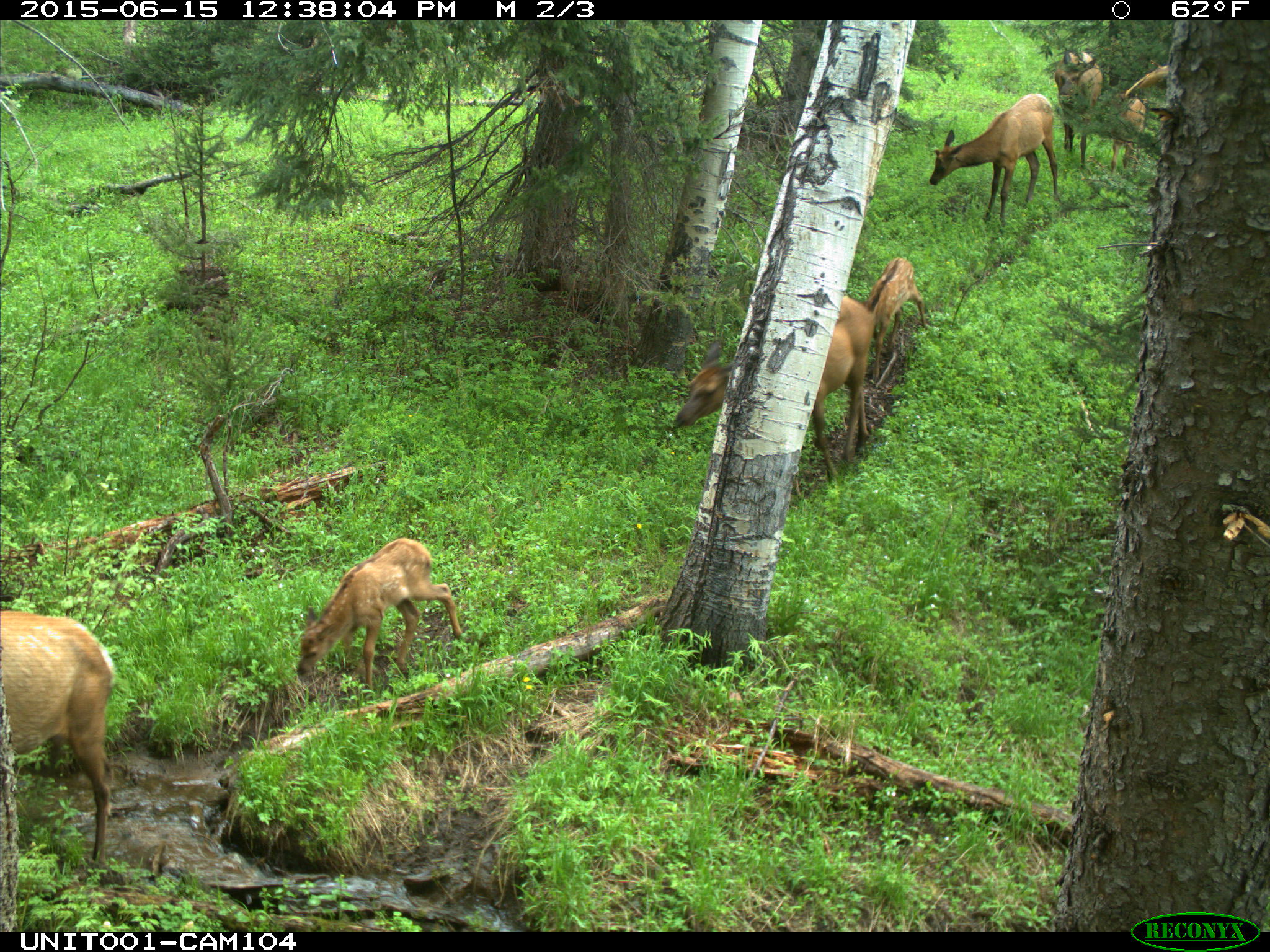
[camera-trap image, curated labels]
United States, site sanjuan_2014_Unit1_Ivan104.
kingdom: Animalia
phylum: Chordata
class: Mammalia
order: Artiodactyla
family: Cervidae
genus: Cervus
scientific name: Cervus elaphus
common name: red deer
Cervus elaphus (red deer).